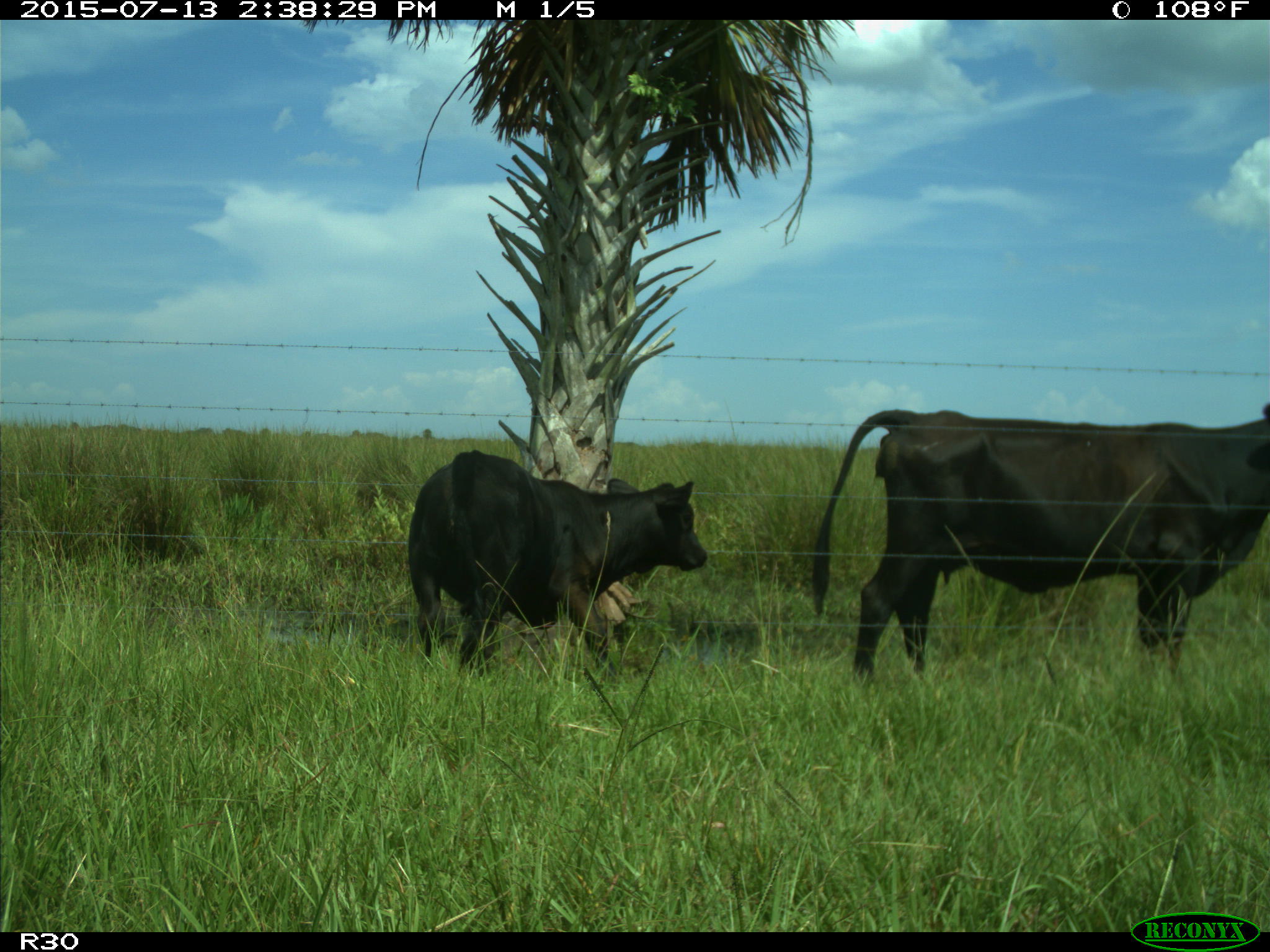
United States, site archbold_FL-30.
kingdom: Animalia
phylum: Chordata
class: Mammalia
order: Artiodactyla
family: Bovidae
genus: Bos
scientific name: Bos taurus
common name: domestic cow